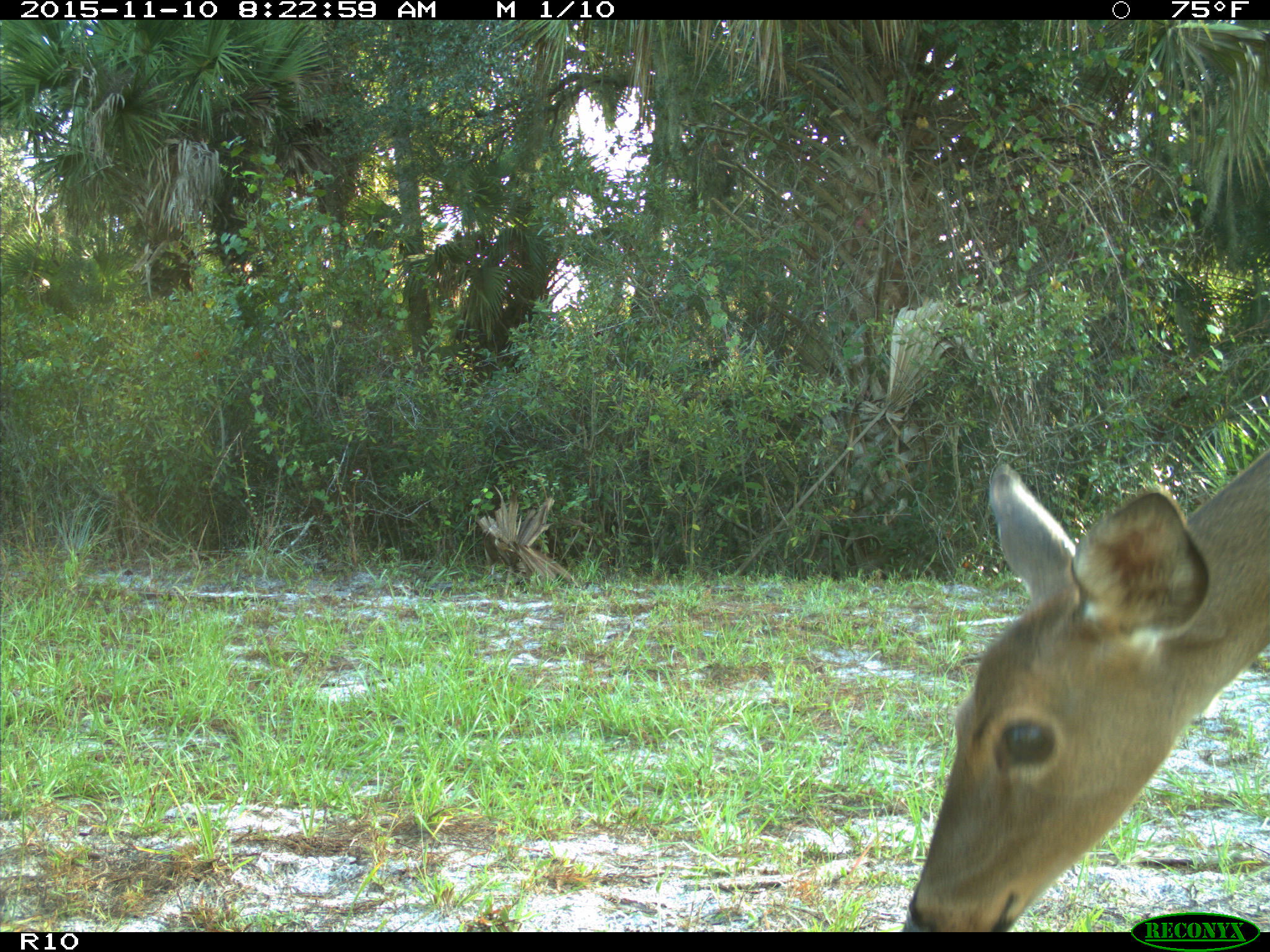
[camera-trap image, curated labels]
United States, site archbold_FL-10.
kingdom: Animalia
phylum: Chordata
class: Mammalia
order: Artiodactyla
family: Cervidae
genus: Odocoileus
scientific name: Odocoileus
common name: deer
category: unidentified deer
Unidentified deer (deer) (Odocoileus).